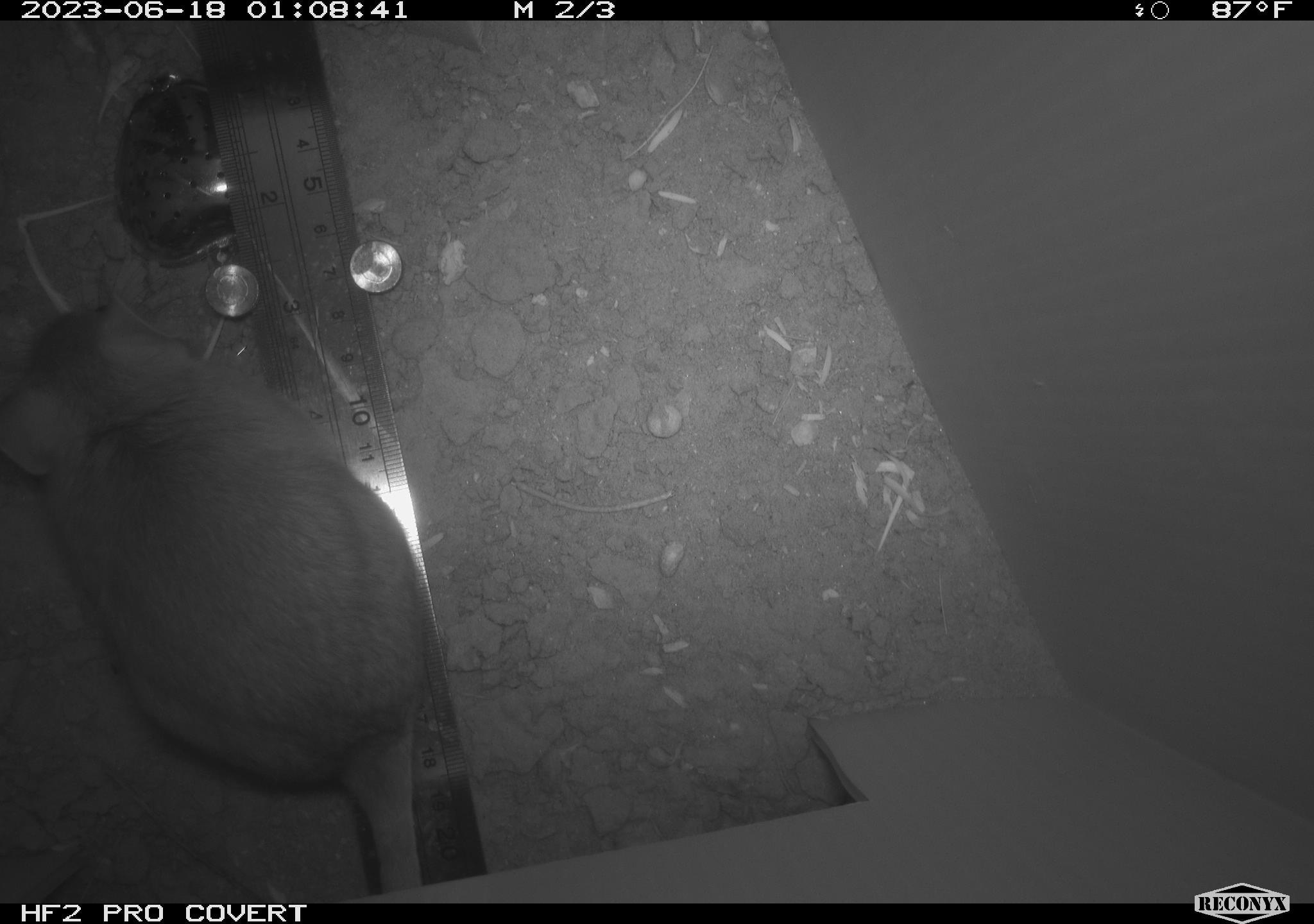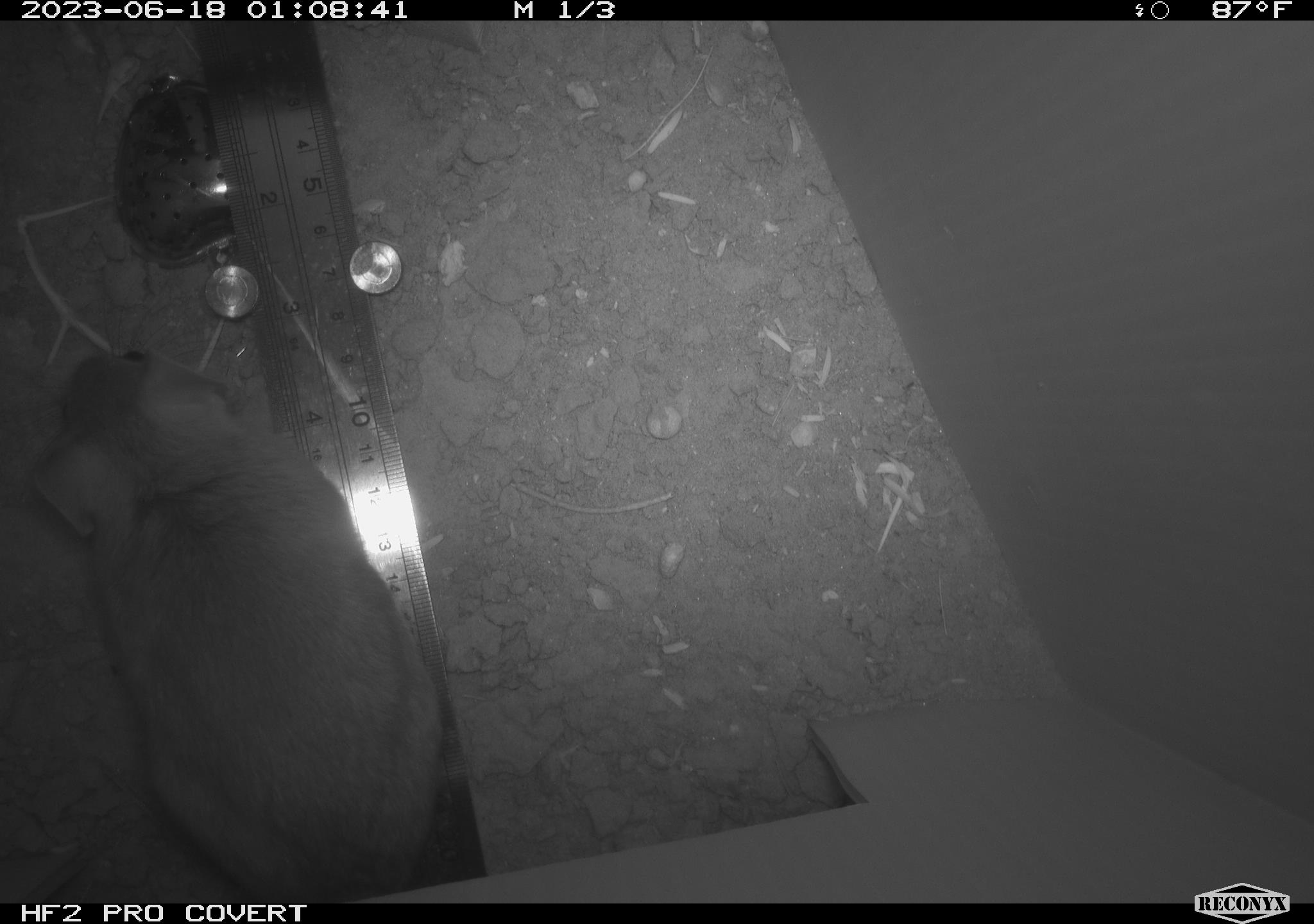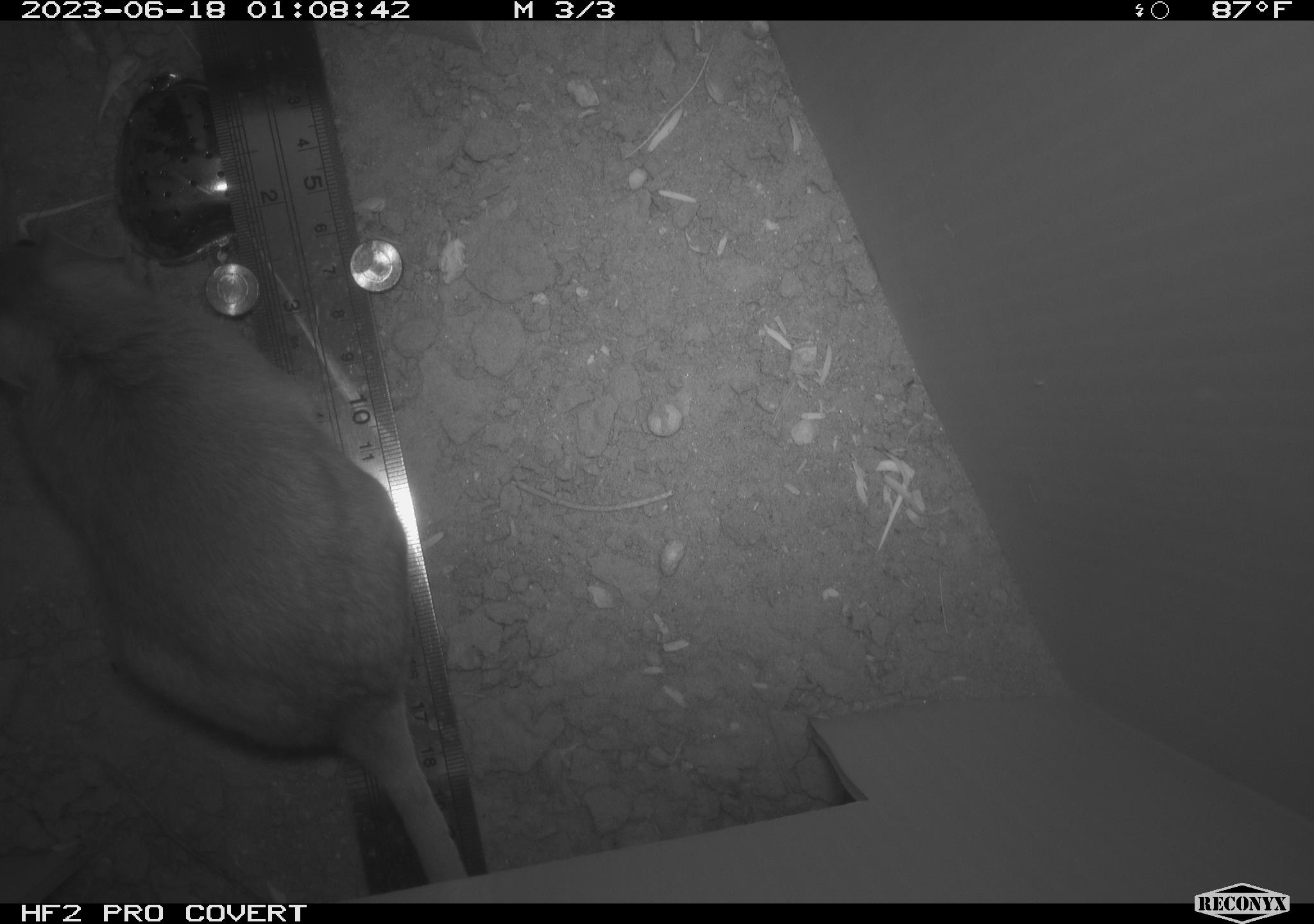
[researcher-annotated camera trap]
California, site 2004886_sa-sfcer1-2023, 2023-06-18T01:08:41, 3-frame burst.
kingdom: Animalia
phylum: Chordata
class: Mammalia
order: Rodentia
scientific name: Rodentia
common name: mouse species